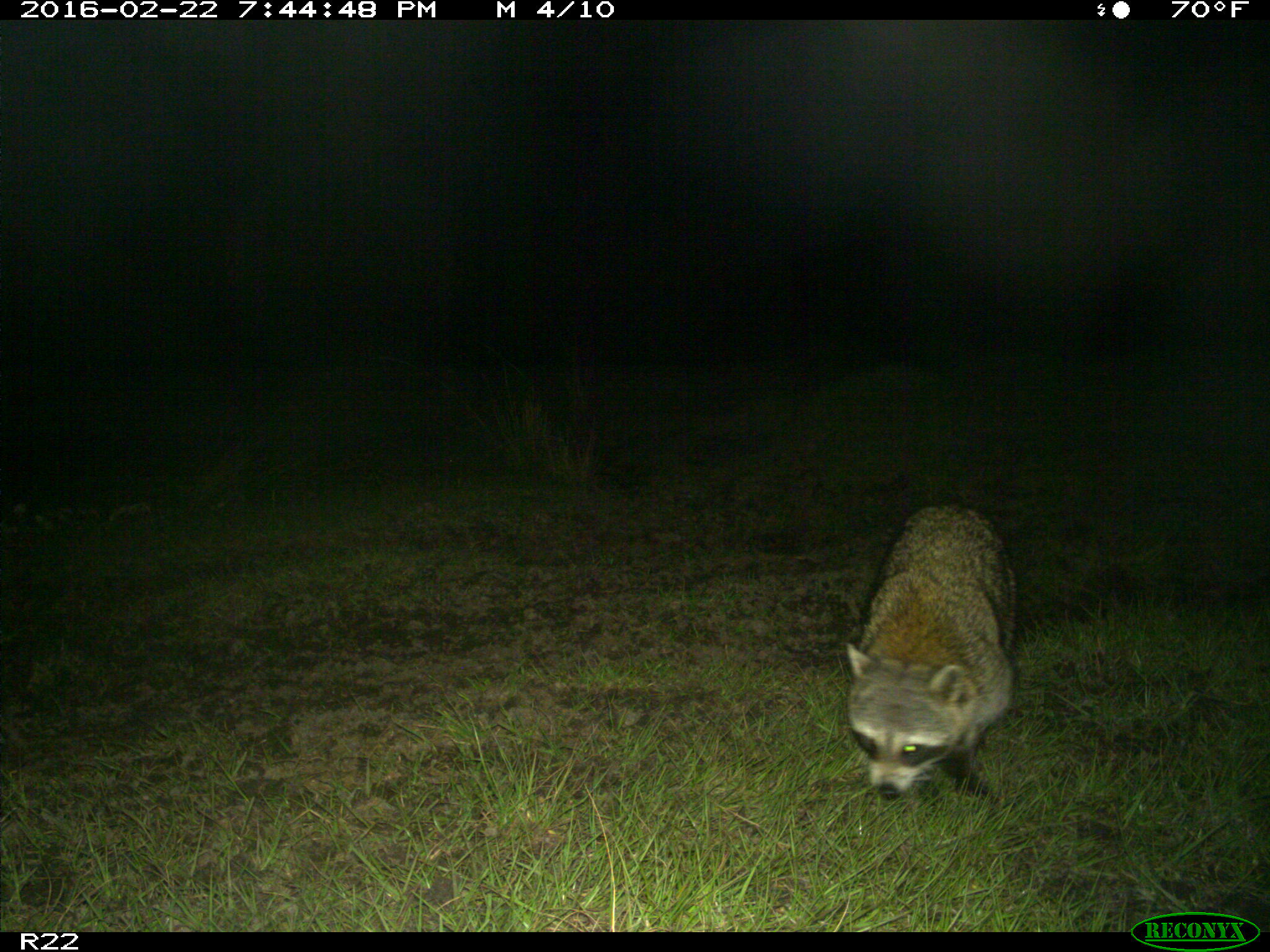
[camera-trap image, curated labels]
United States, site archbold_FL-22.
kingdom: Animalia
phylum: Chordata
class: Mammalia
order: Carnivora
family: Procyonidae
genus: Procyon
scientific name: Procyon lotor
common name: common raccoon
Procyon lotor (common raccoon).